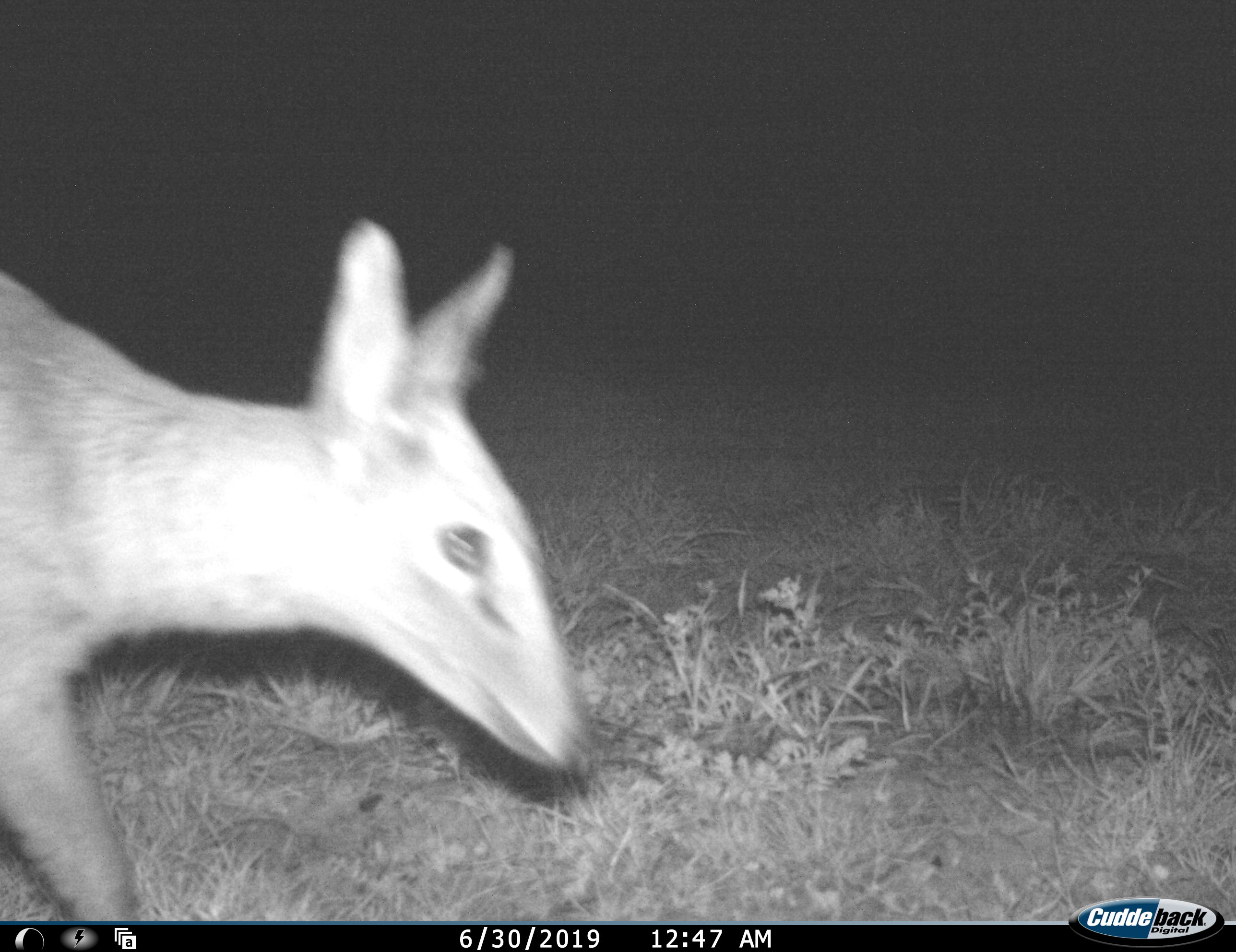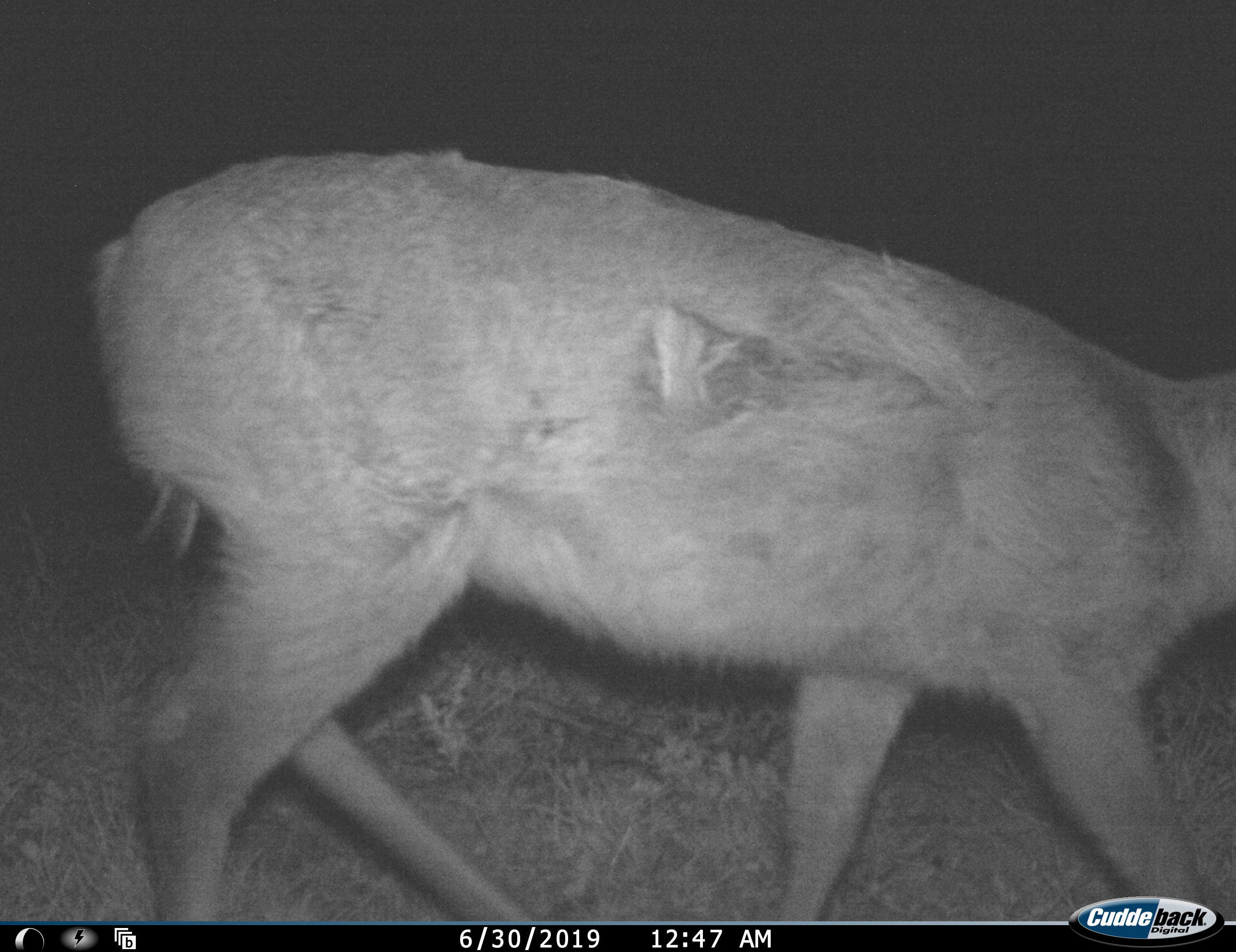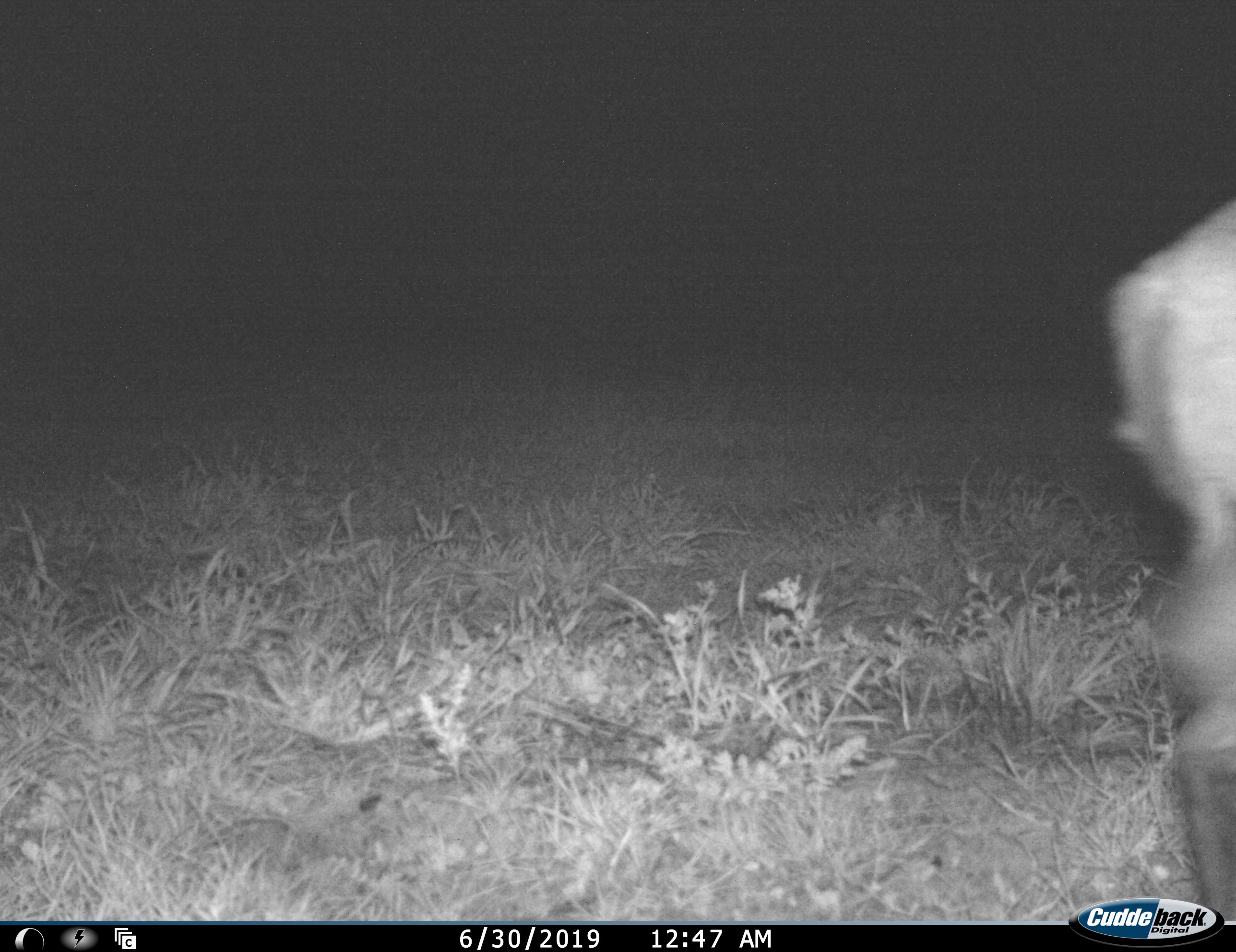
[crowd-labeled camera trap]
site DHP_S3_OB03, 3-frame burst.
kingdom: Animalia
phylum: Chordata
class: Mammalia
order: Artiodactyla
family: Bovidae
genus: Sylvicapra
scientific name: Sylvicapra grimmia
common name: common duiker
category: duikercommongrey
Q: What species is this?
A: Duikercommongrey (common duiker) (Sylvicapra grimmia).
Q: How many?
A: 1.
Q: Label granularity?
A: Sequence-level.